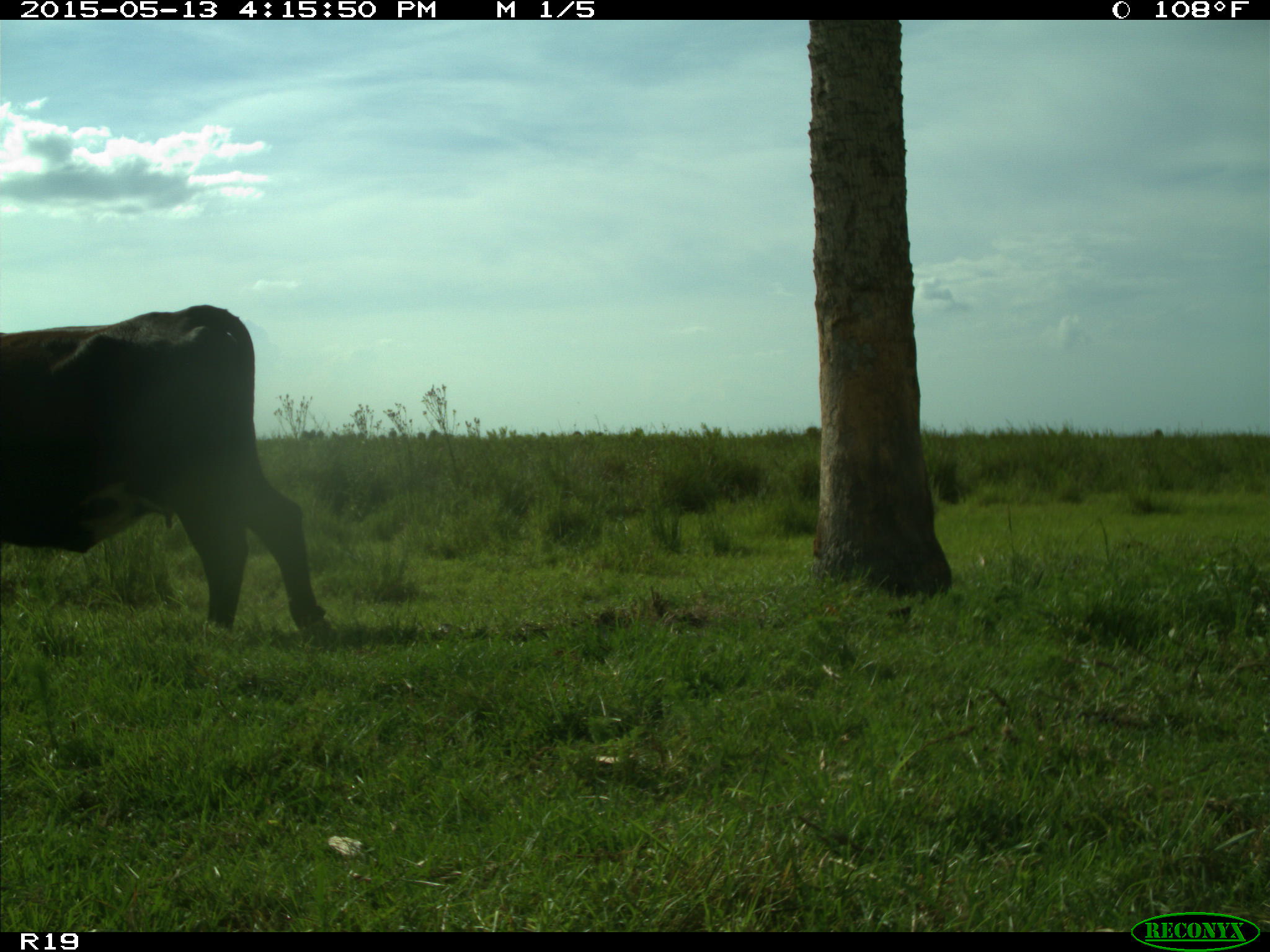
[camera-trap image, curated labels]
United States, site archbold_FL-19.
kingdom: Animalia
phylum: Chordata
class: Mammalia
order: Artiodactyla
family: Bovidae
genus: Bos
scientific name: Bos taurus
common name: domestic cow